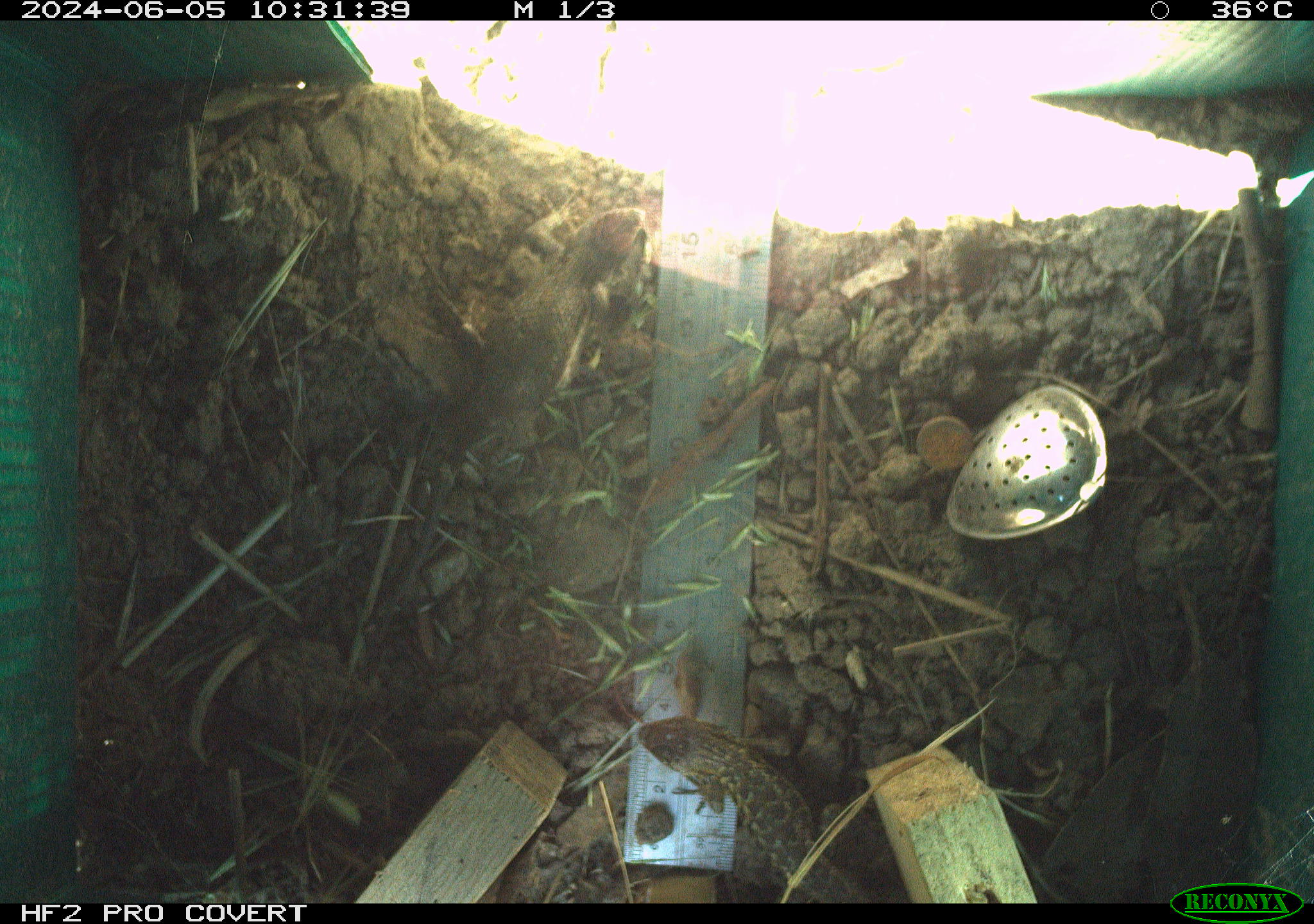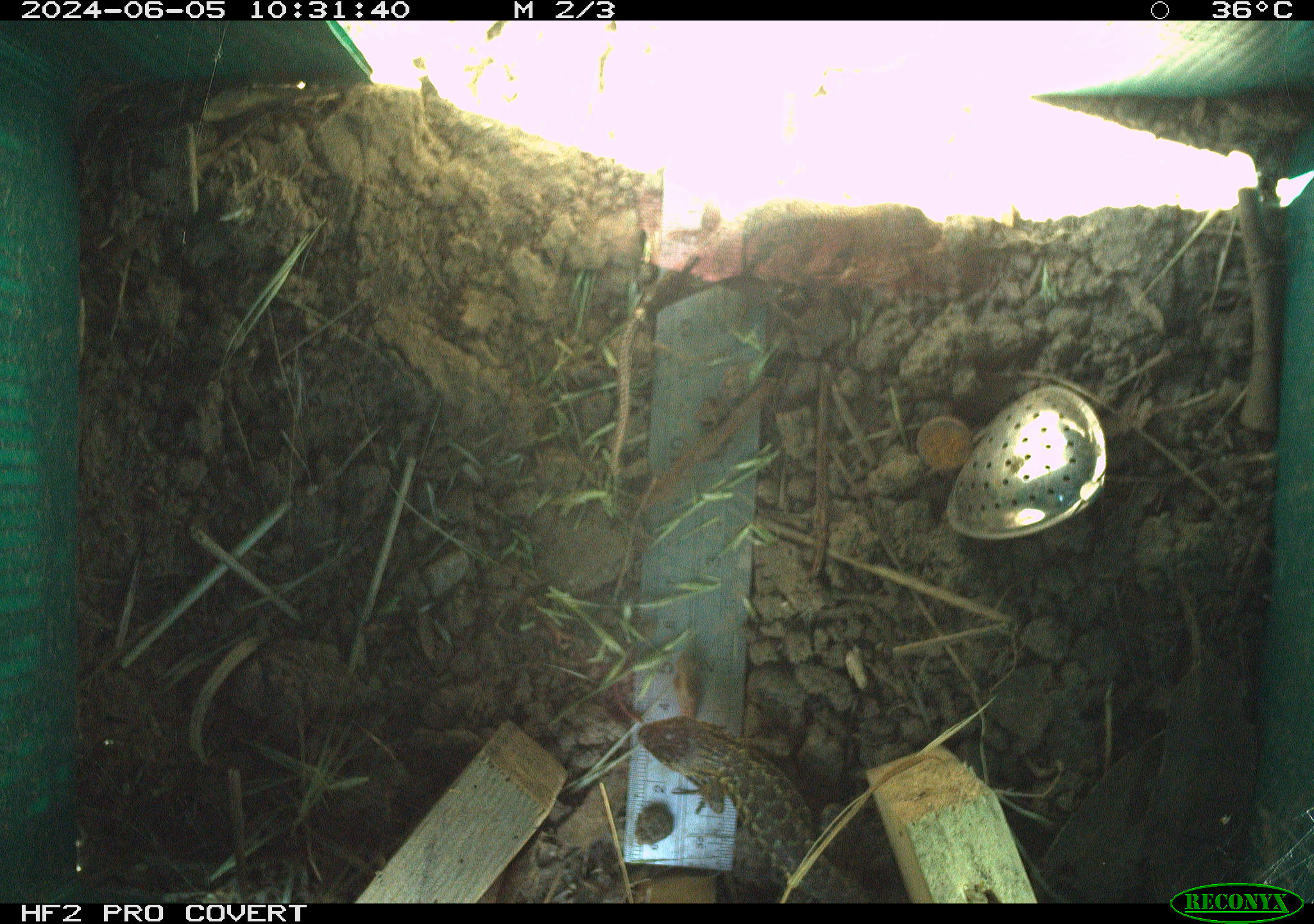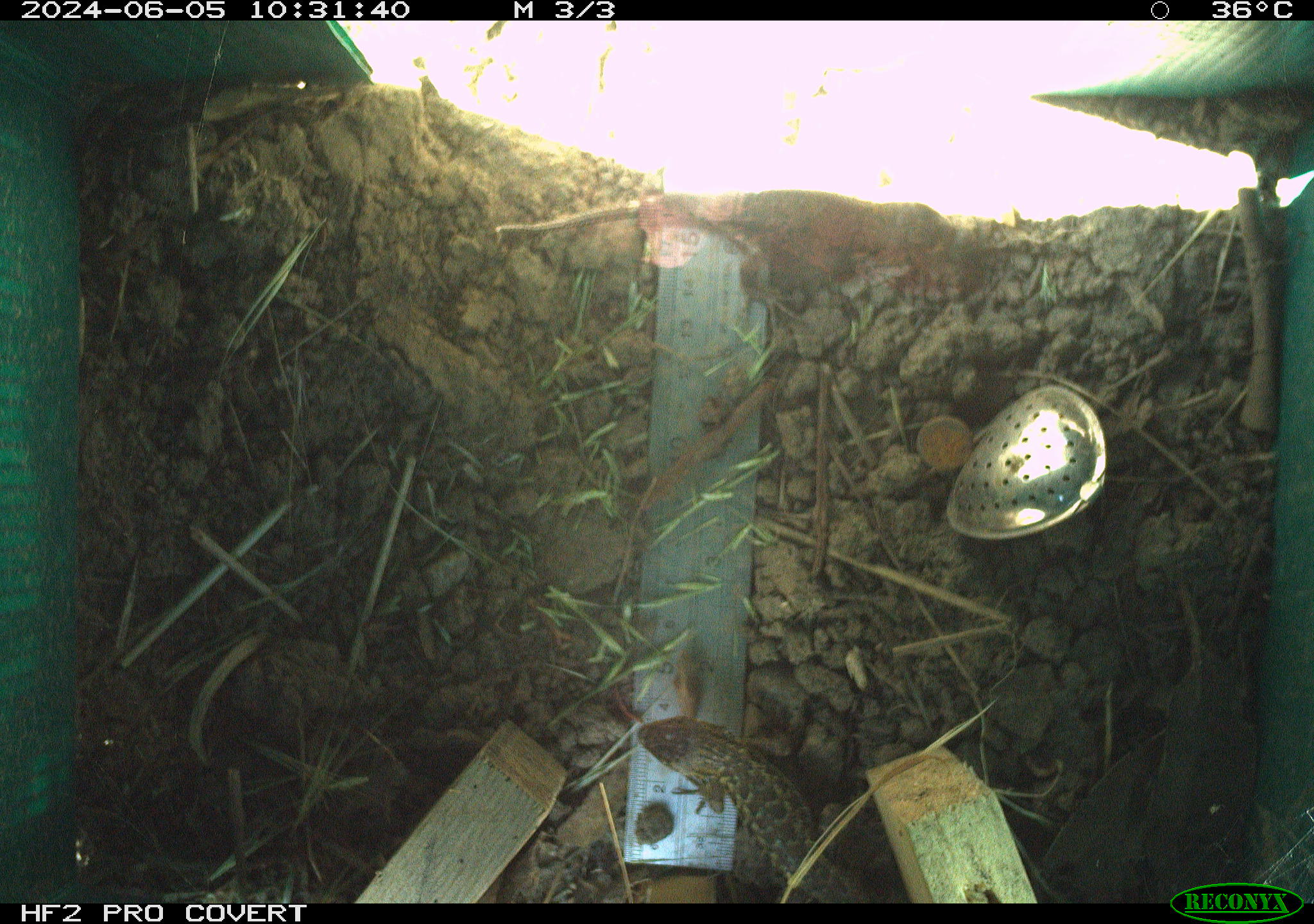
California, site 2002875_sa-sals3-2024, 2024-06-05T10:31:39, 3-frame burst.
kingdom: Animalia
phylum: Chordata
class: Reptilia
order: Squamata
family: Phrynosomatidae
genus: Sceloporus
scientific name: Sceloporus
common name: spiny lizards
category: sceloporus species